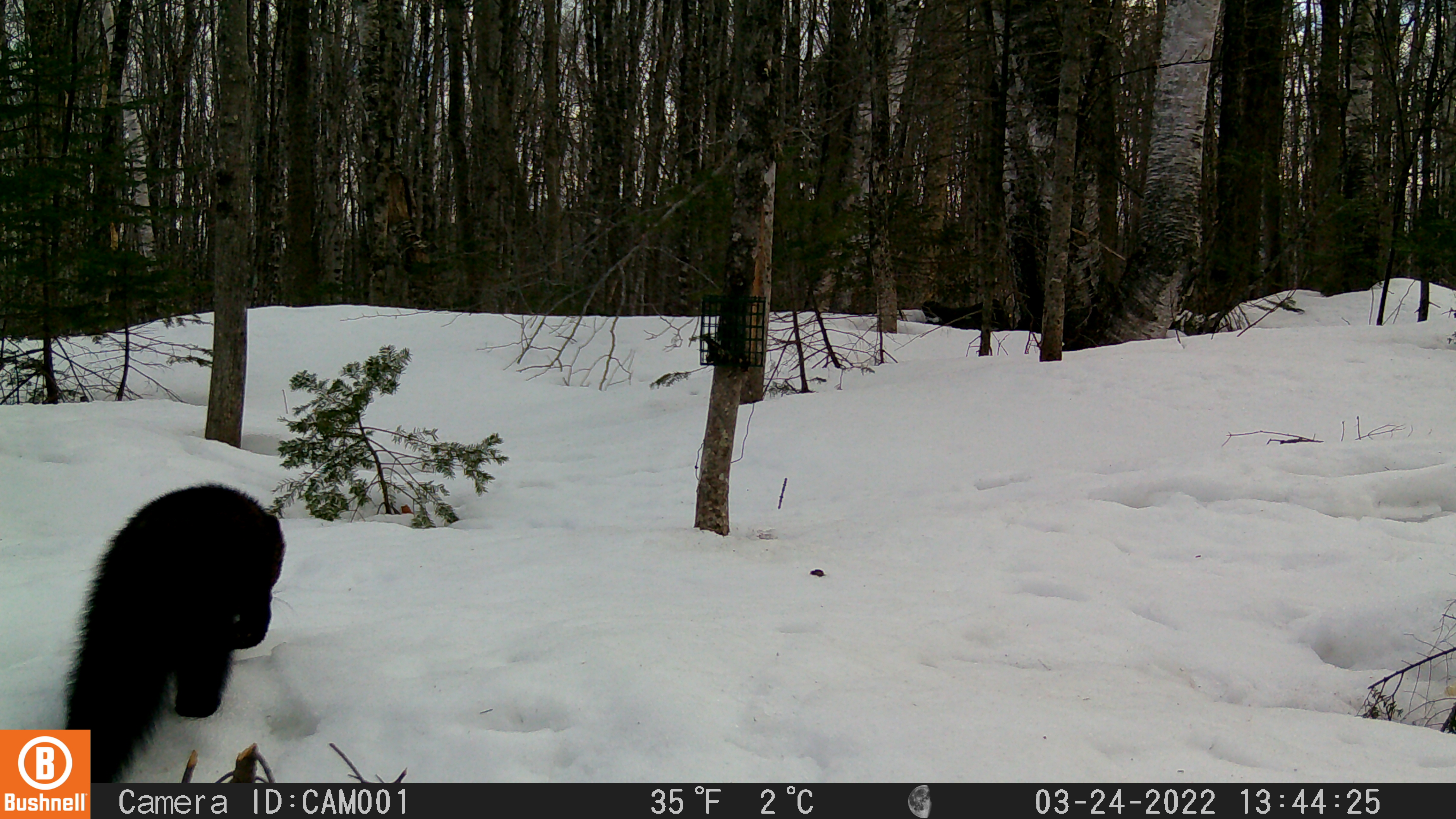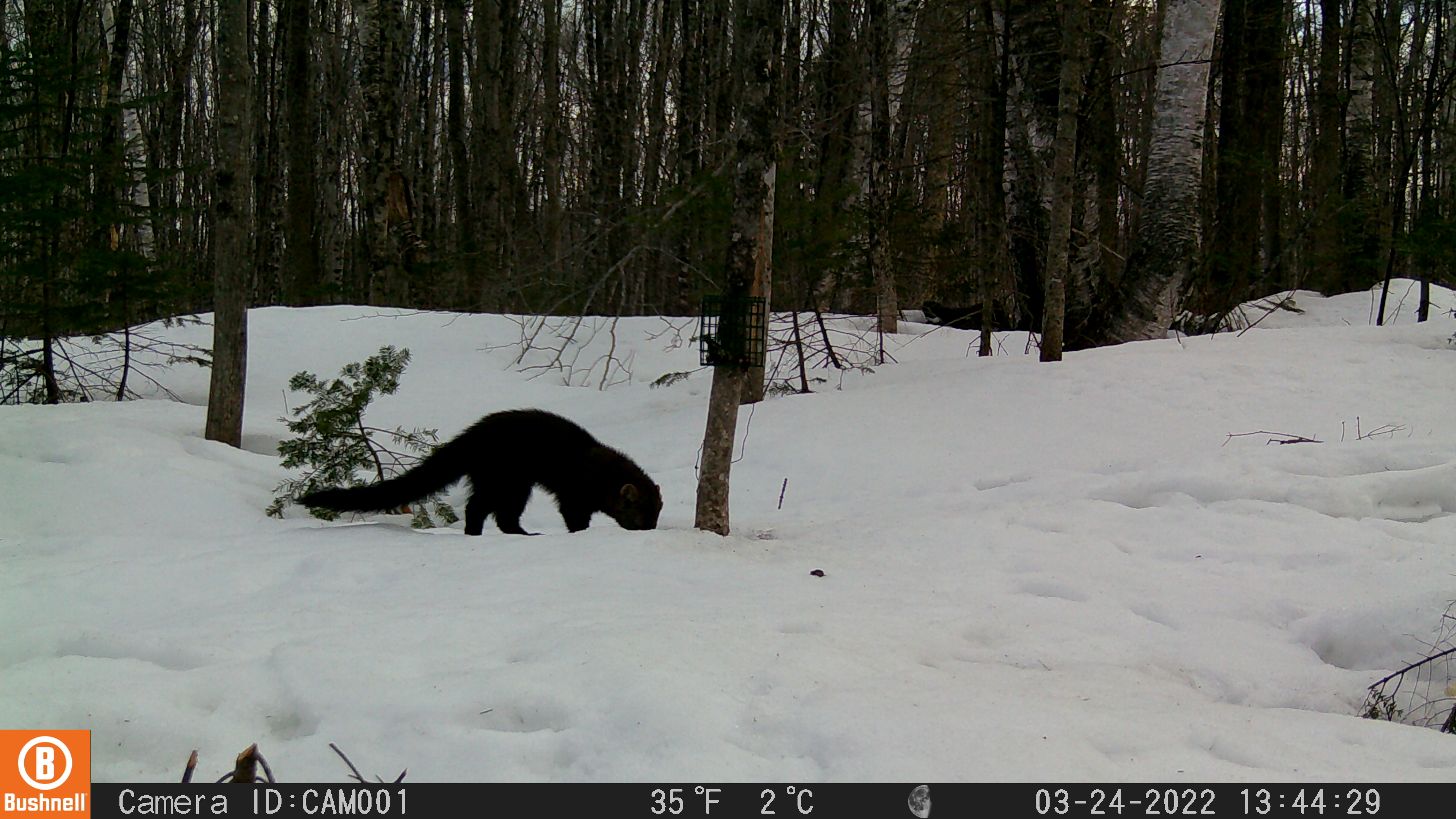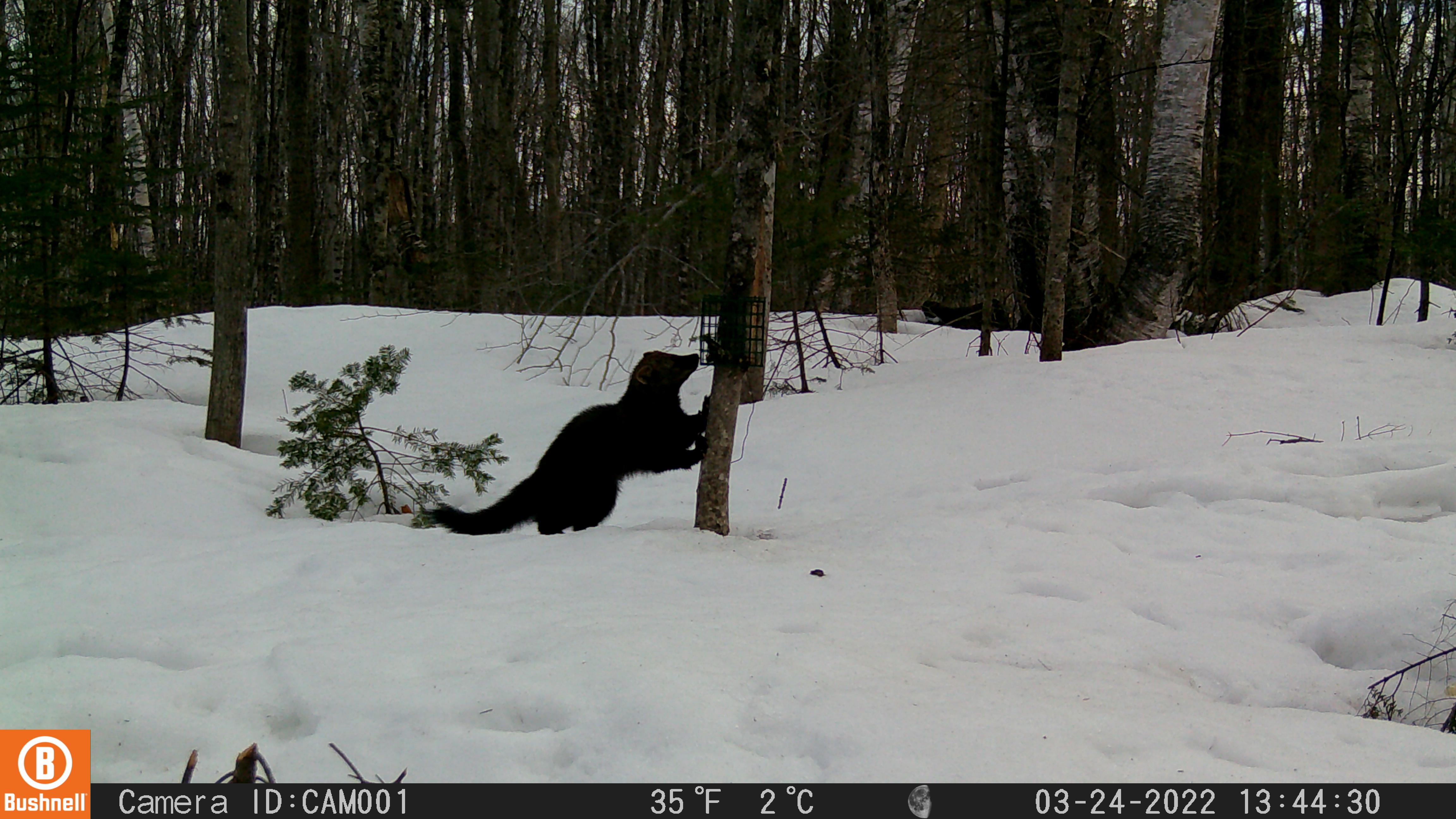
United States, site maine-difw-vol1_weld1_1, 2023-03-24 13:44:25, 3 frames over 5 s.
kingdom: Animalia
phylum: Chordata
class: Mammalia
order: Carnivora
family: Mustelidae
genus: Pekania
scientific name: Pekania pennanti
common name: fisher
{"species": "fisher (Pekania pennanti)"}